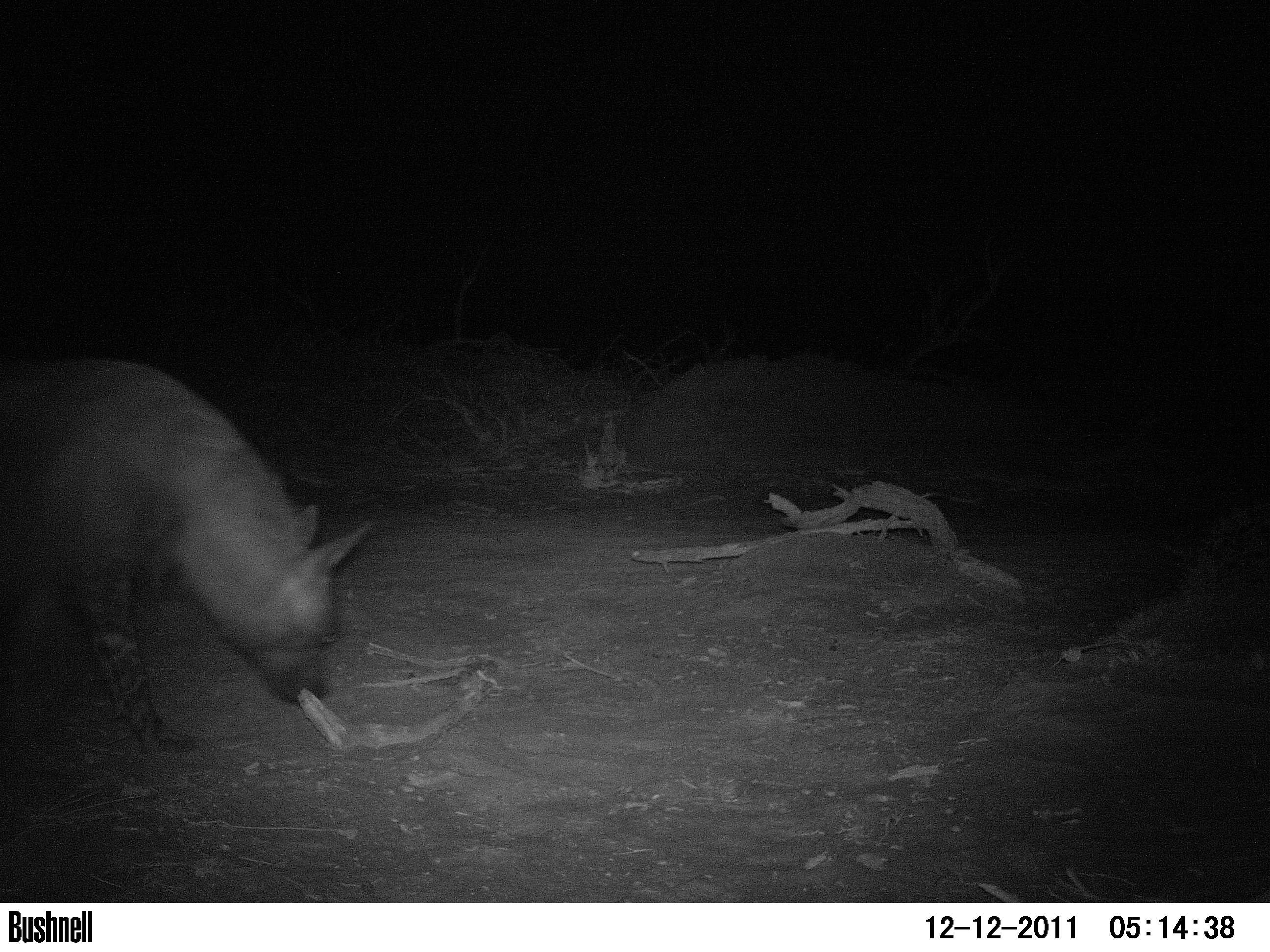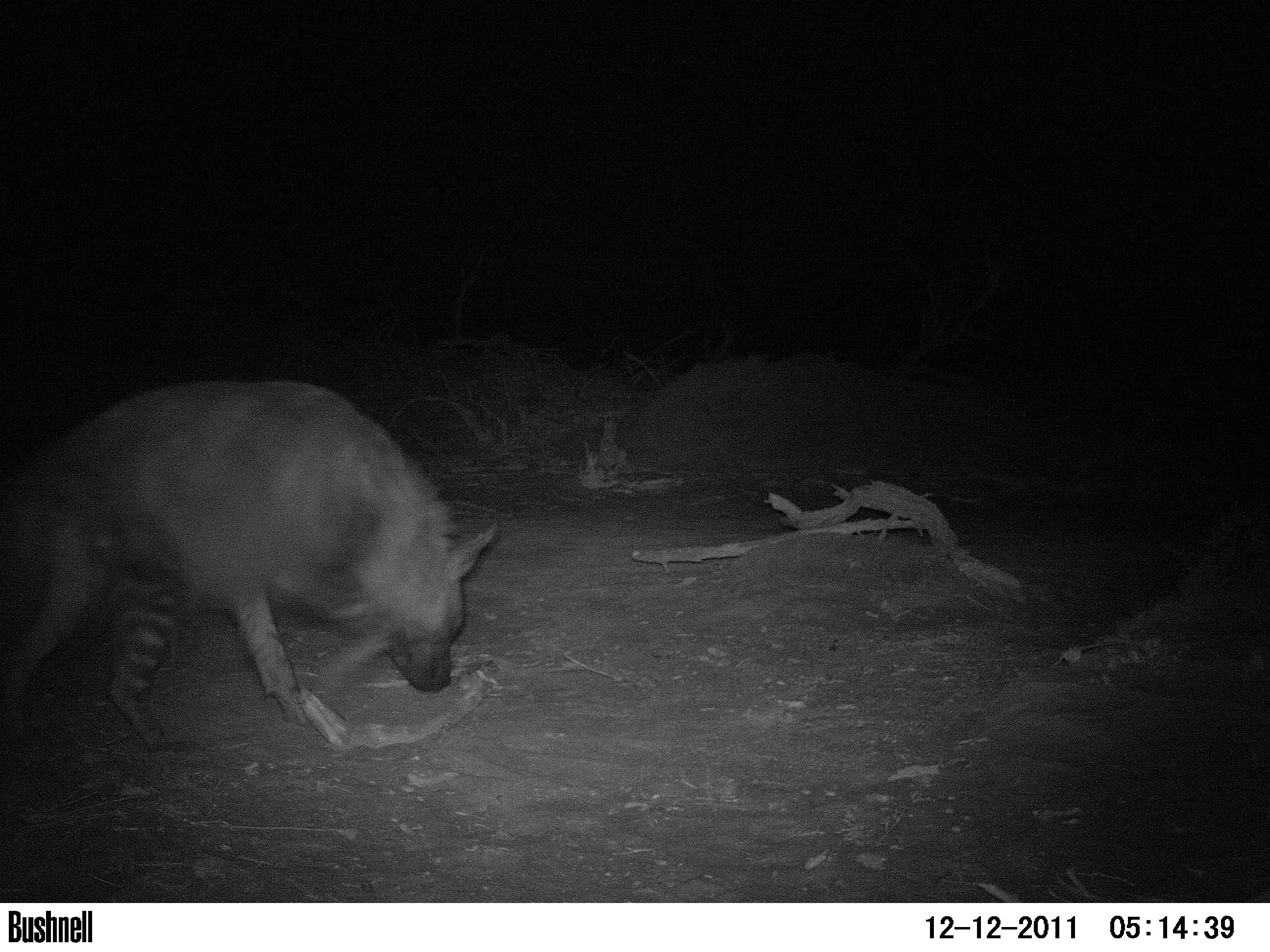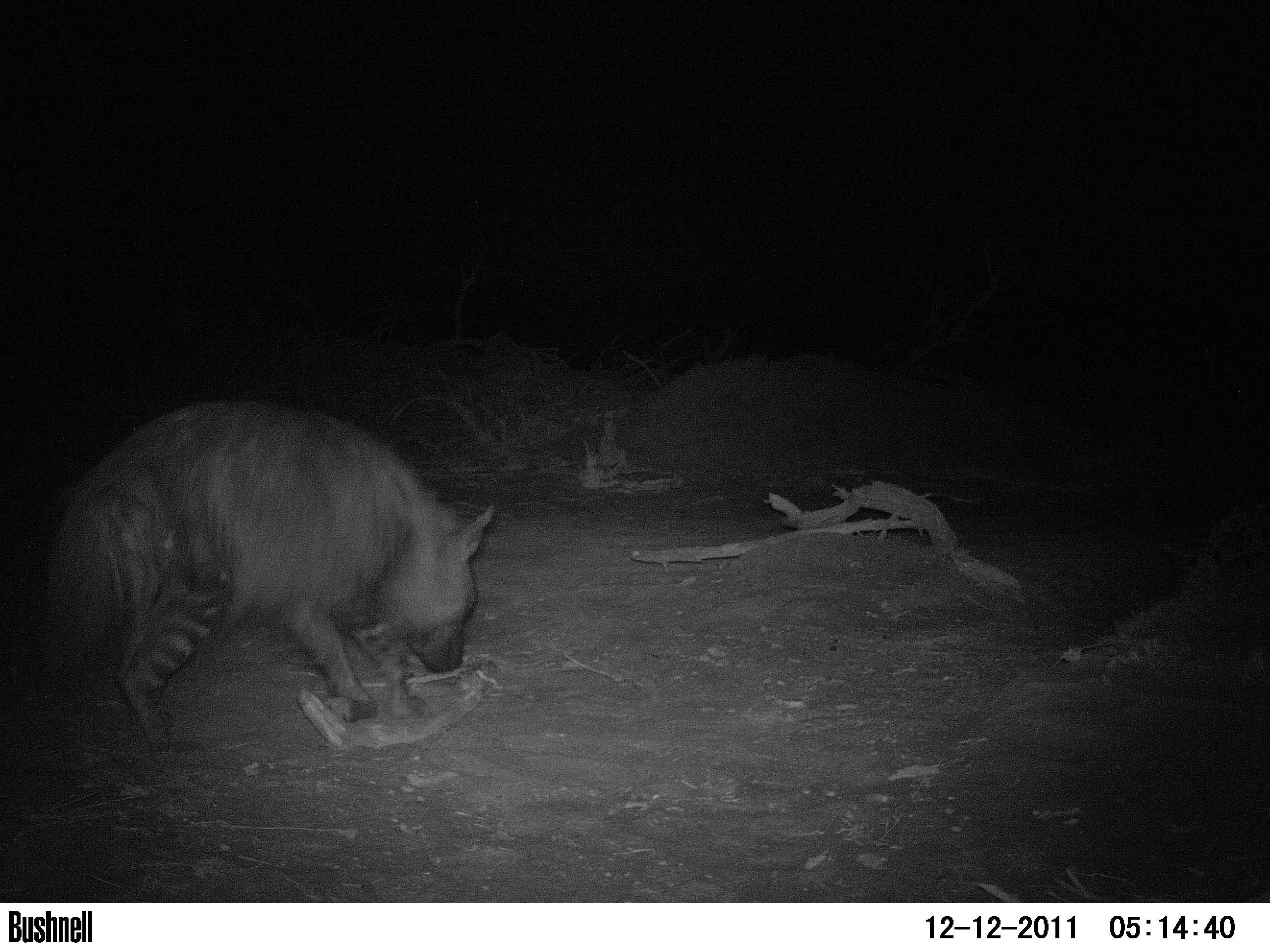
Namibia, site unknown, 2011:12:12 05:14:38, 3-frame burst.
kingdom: Animalia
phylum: Chordata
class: Mammalia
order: Carnivora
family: Hyaenidae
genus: Parahyaena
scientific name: Parahyaena brunnea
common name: brown hyena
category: hyaena brunnea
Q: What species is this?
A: Hyaena brunnea (brown hyena) (Parahyaena brunnea).